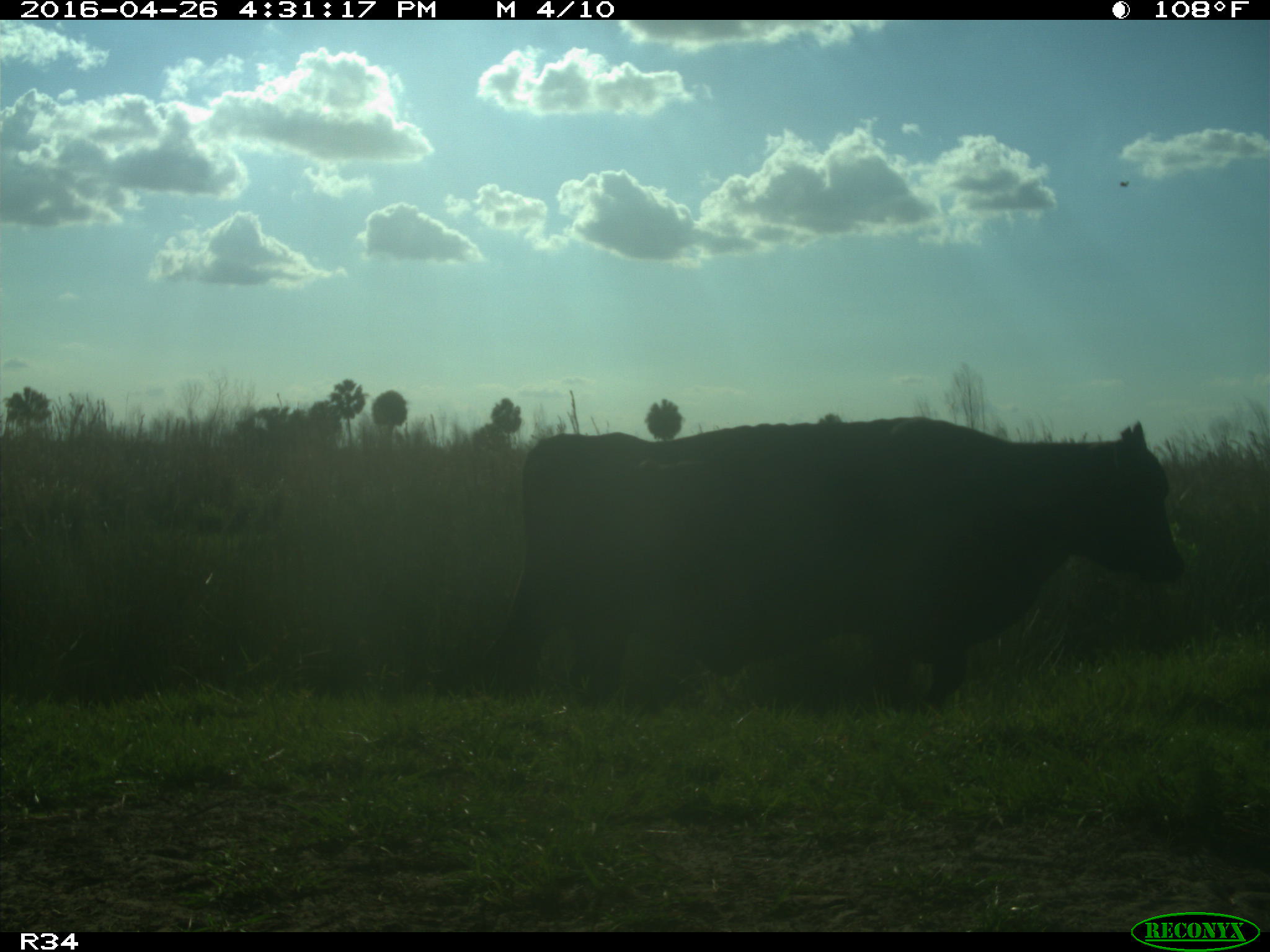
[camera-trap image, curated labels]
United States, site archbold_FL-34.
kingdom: Animalia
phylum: Chordata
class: Mammalia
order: Artiodactyla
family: Bovidae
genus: Bos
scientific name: Bos taurus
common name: domestic cow